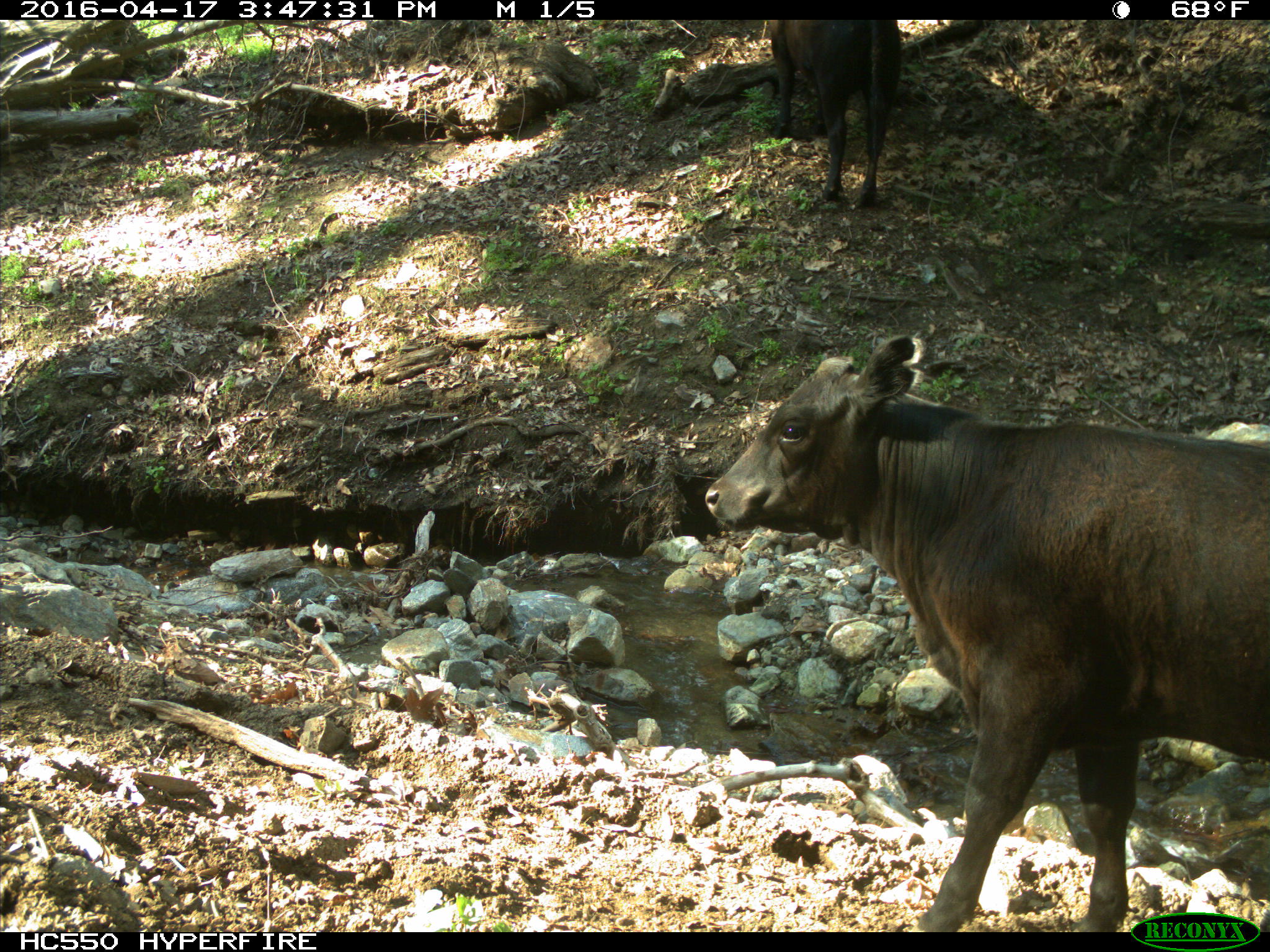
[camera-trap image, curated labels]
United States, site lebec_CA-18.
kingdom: Animalia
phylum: Chordata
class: Mammalia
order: Artiodactyla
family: Bovidae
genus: Bos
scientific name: Bos taurus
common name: domestic cow